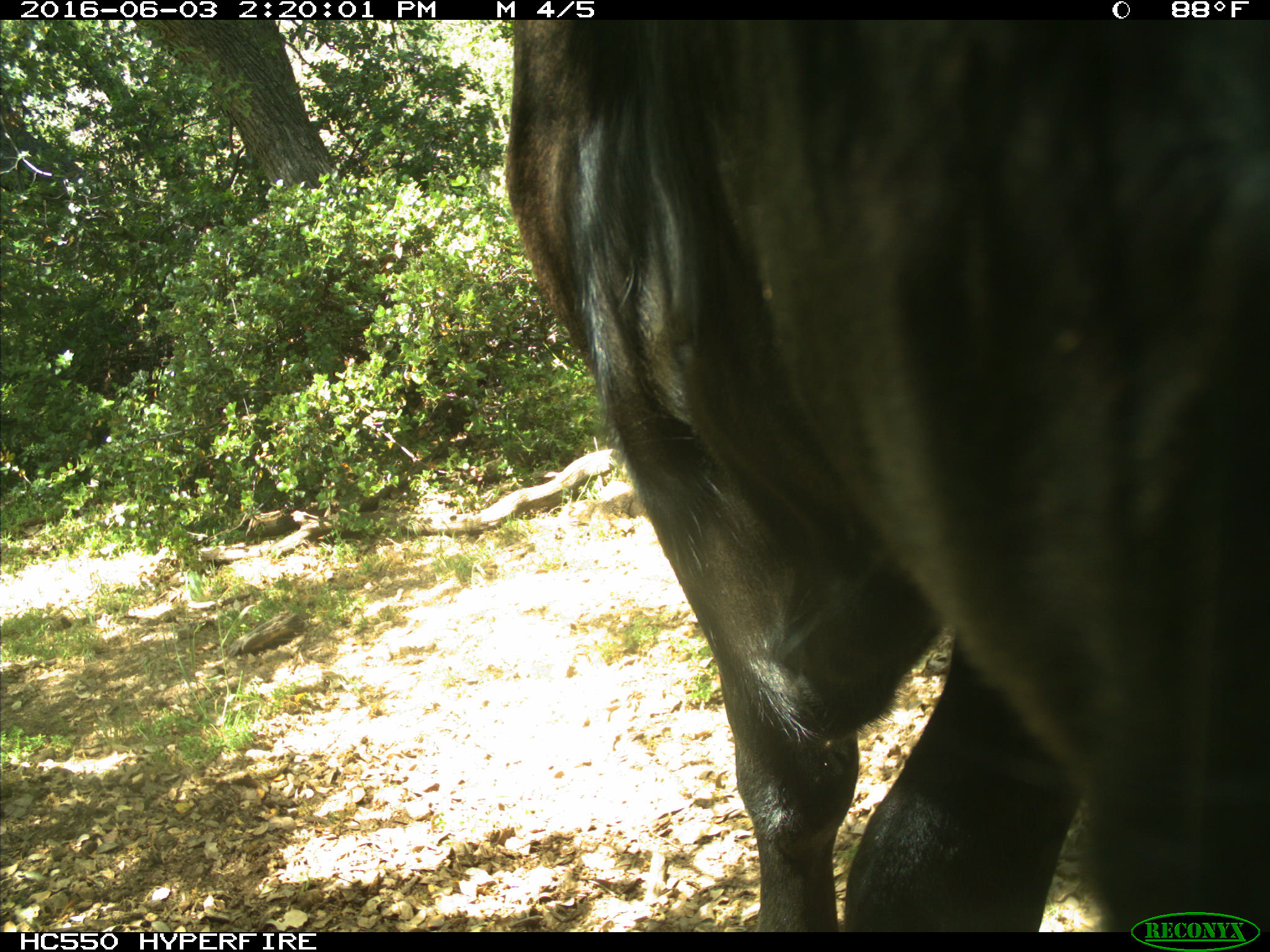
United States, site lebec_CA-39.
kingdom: Animalia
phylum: Chordata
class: Mammalia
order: Artiodactyla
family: Bovidae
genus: Bos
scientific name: Bos taurus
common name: domestic cow